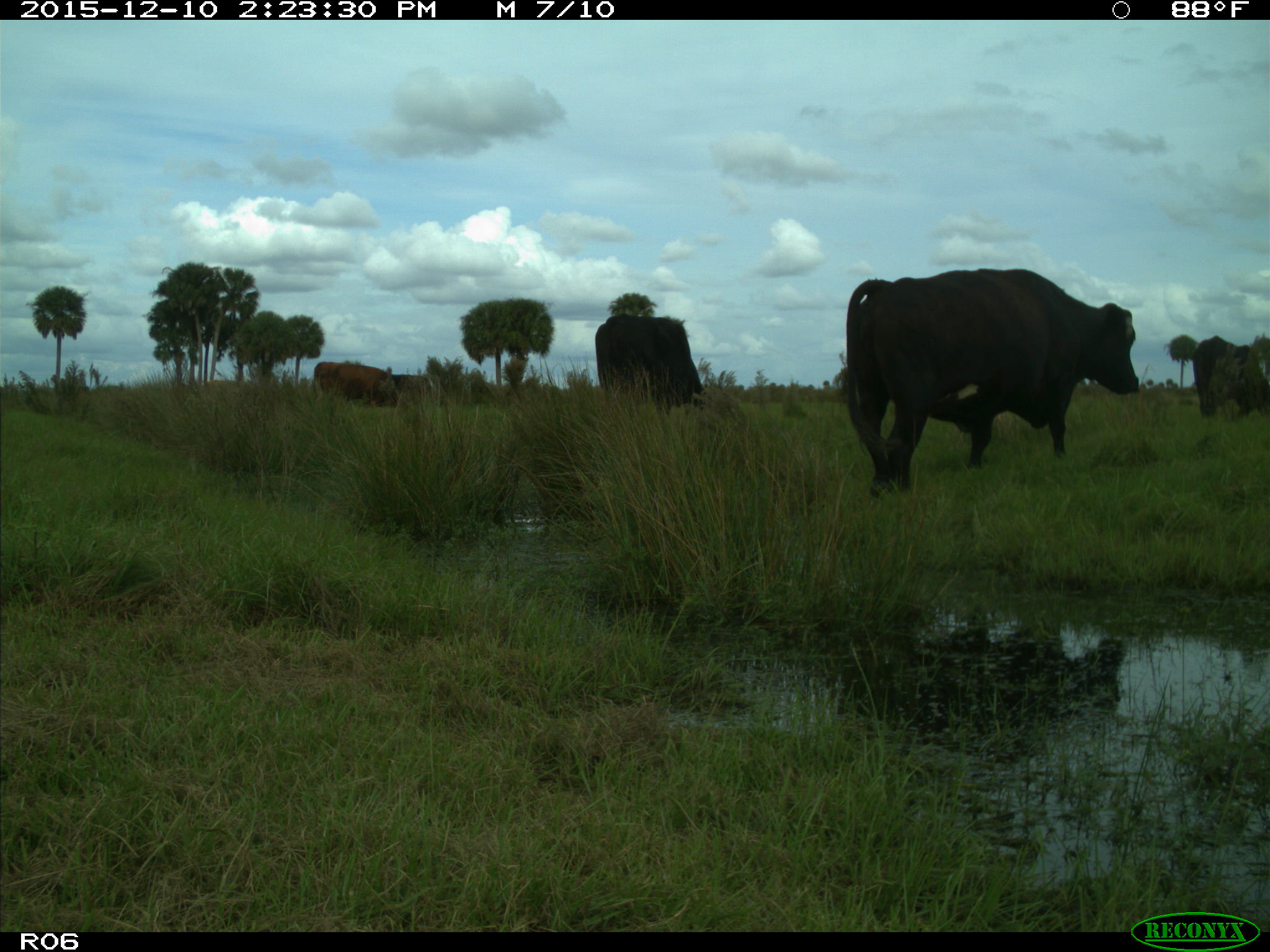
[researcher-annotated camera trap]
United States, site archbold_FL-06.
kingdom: Animalia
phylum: Chordata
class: Mammalia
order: Artiodactyla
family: Bovidae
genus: Bos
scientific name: Bos taurus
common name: domestic cow